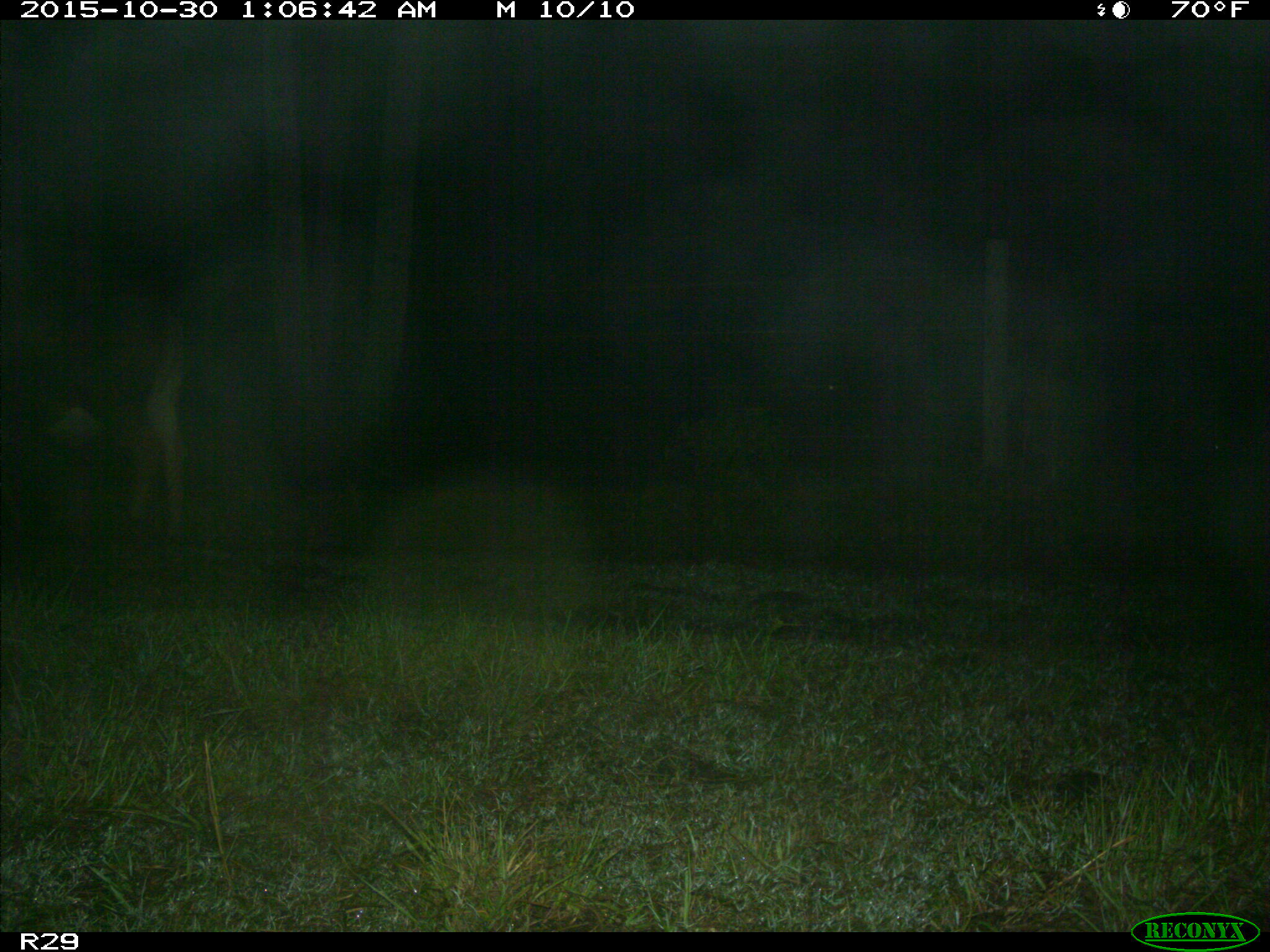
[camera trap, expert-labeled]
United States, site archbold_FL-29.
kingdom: Animalia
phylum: Chordata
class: Mammalia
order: Artiodactyla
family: Bovidae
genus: Bos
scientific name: Bos taurus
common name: domestic cow